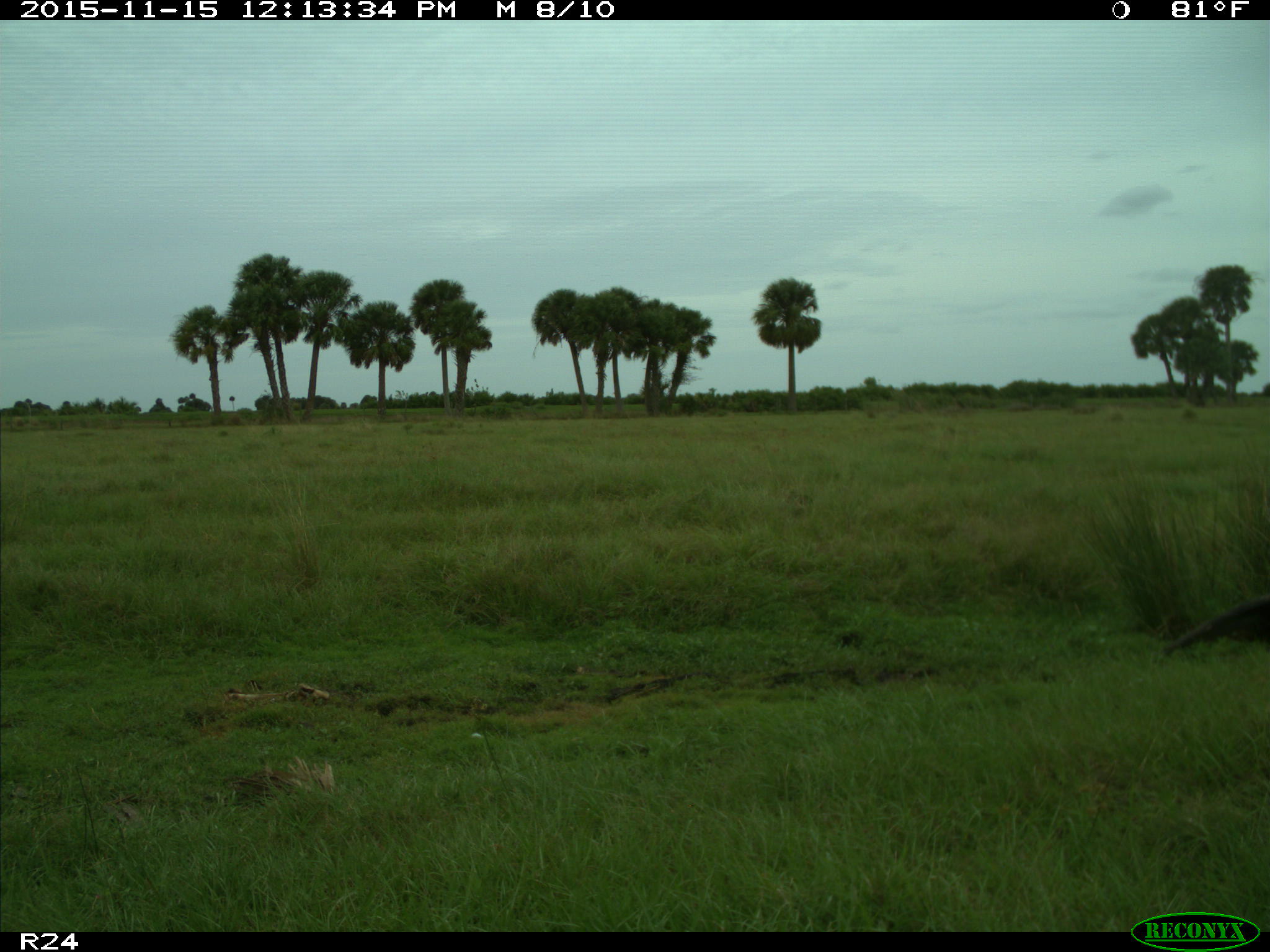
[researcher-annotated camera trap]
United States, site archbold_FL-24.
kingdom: Animalia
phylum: Chordata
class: Aves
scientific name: Aves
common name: birds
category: unidentified bird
Unidentified bird (birds) (Aves).